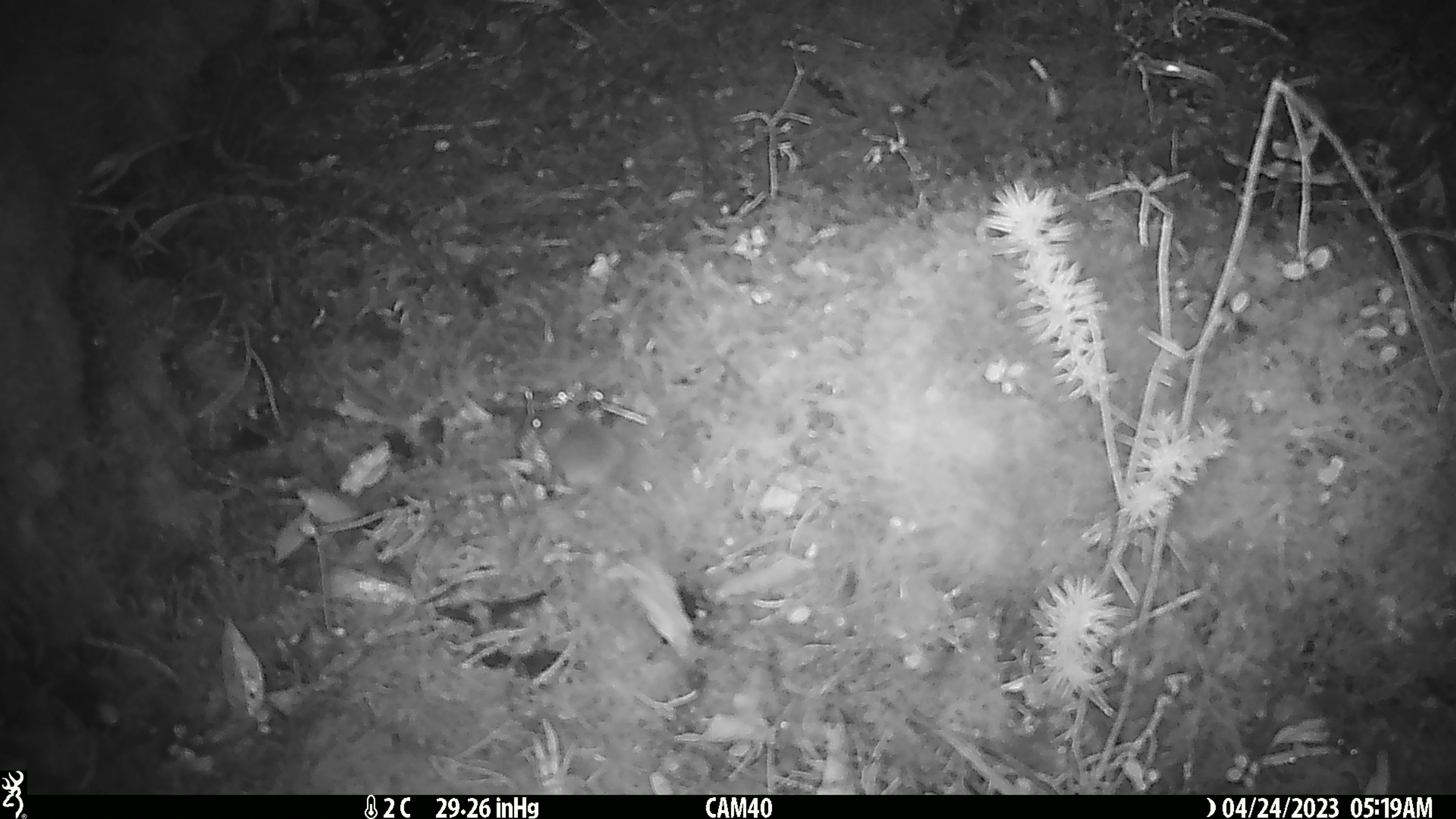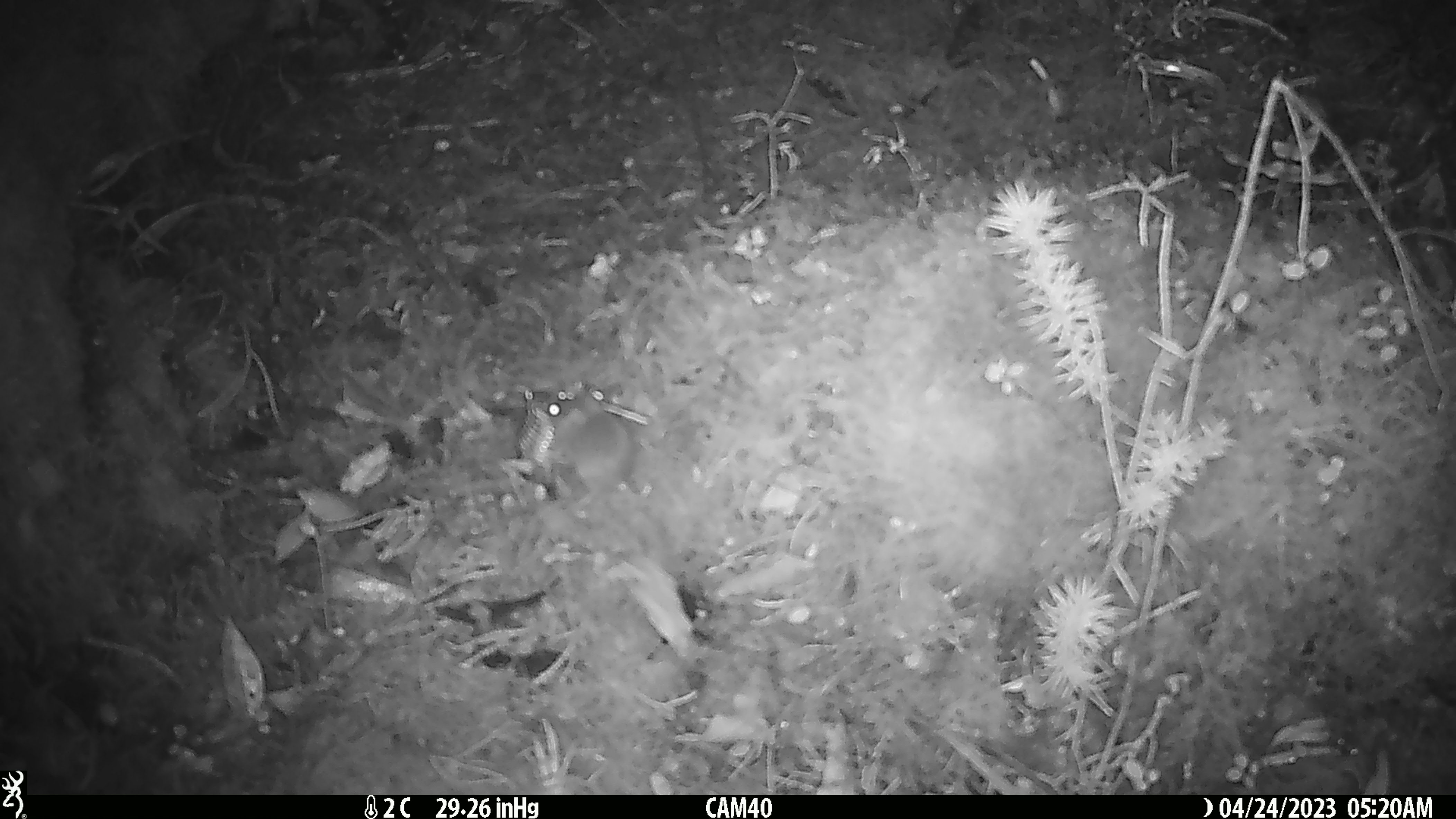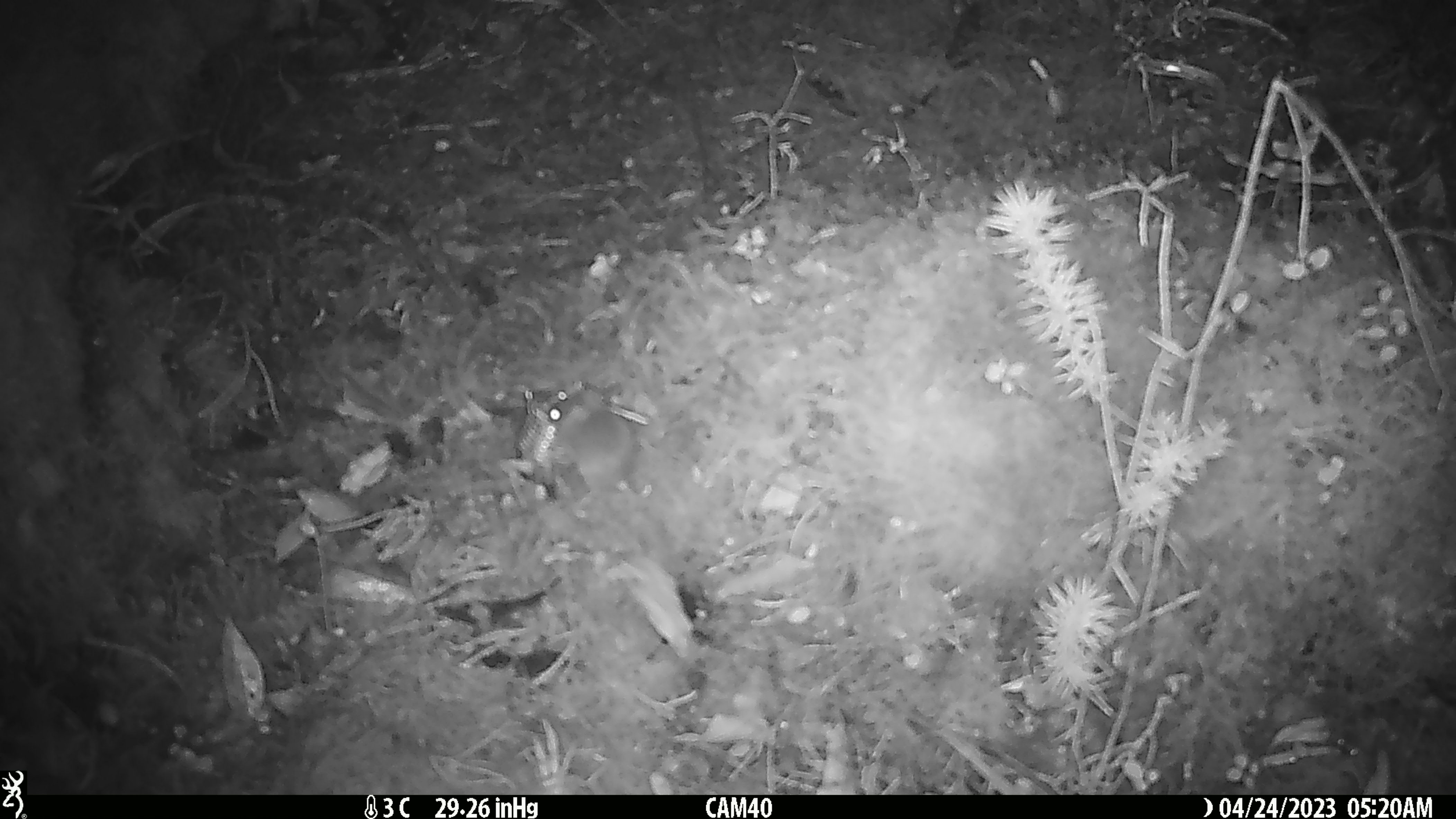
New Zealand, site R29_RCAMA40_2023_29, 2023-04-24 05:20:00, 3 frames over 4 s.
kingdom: Animalia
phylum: Chordata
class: Mammalia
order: Rodentia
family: Muridae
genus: Mus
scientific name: Mus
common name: mouse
Mouse (Mus).